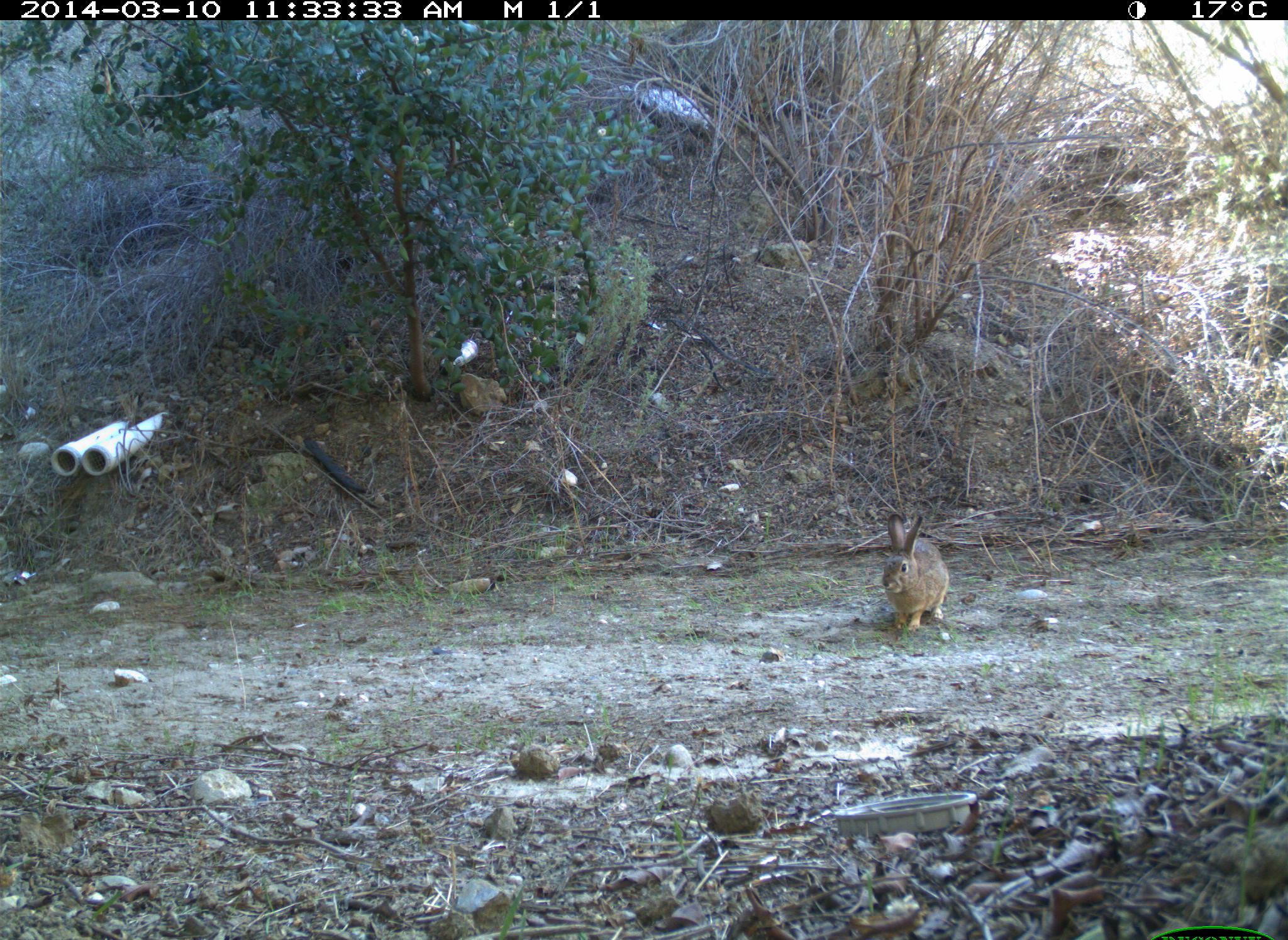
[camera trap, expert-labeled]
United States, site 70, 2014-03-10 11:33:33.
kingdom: Animalia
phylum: Chordata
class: Mammalia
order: Lagomorpha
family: Leporidae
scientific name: Leporidae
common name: rabbits and hares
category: rabbit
Rabbit (rabbits and hares) (Leporidae).